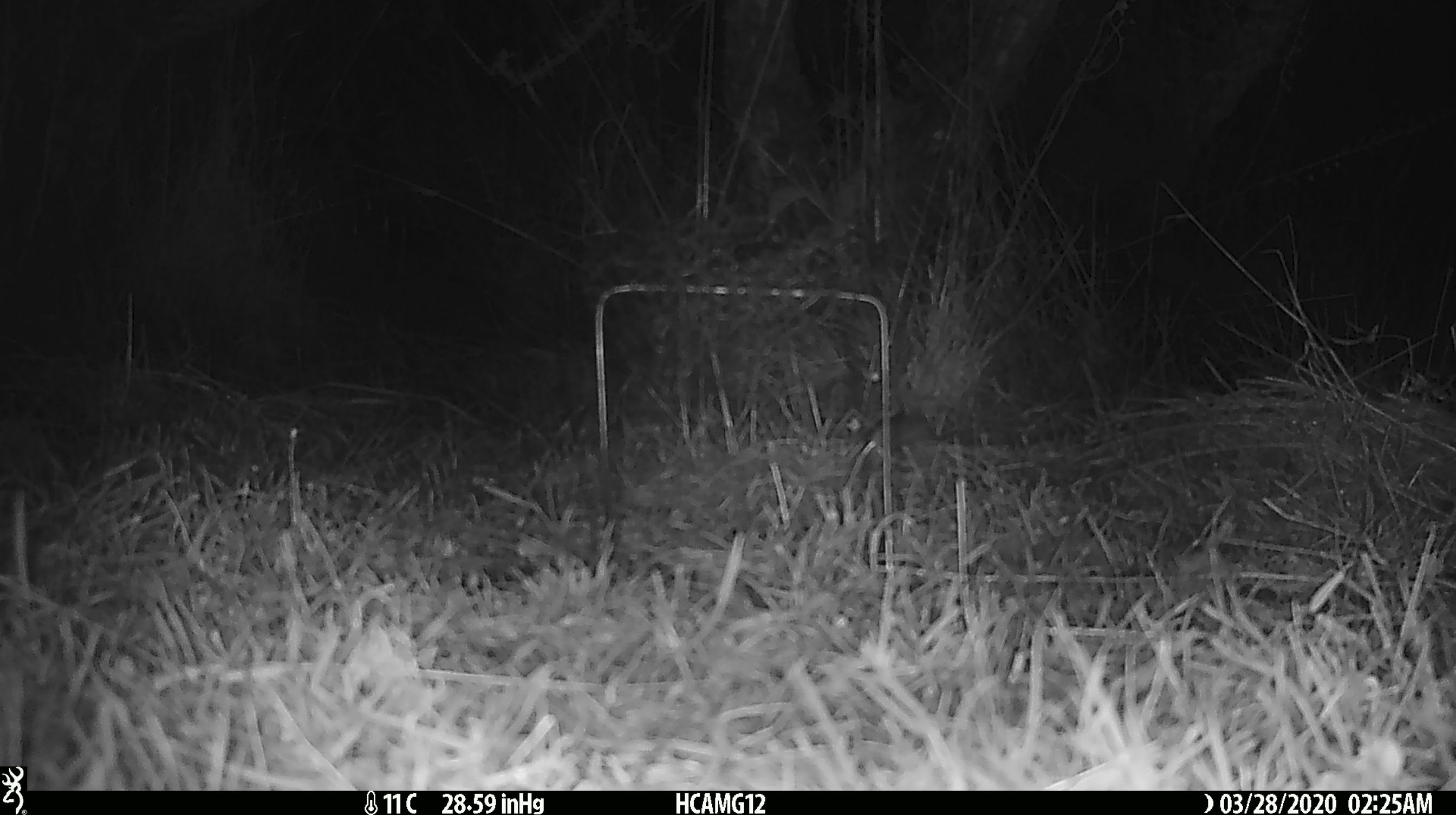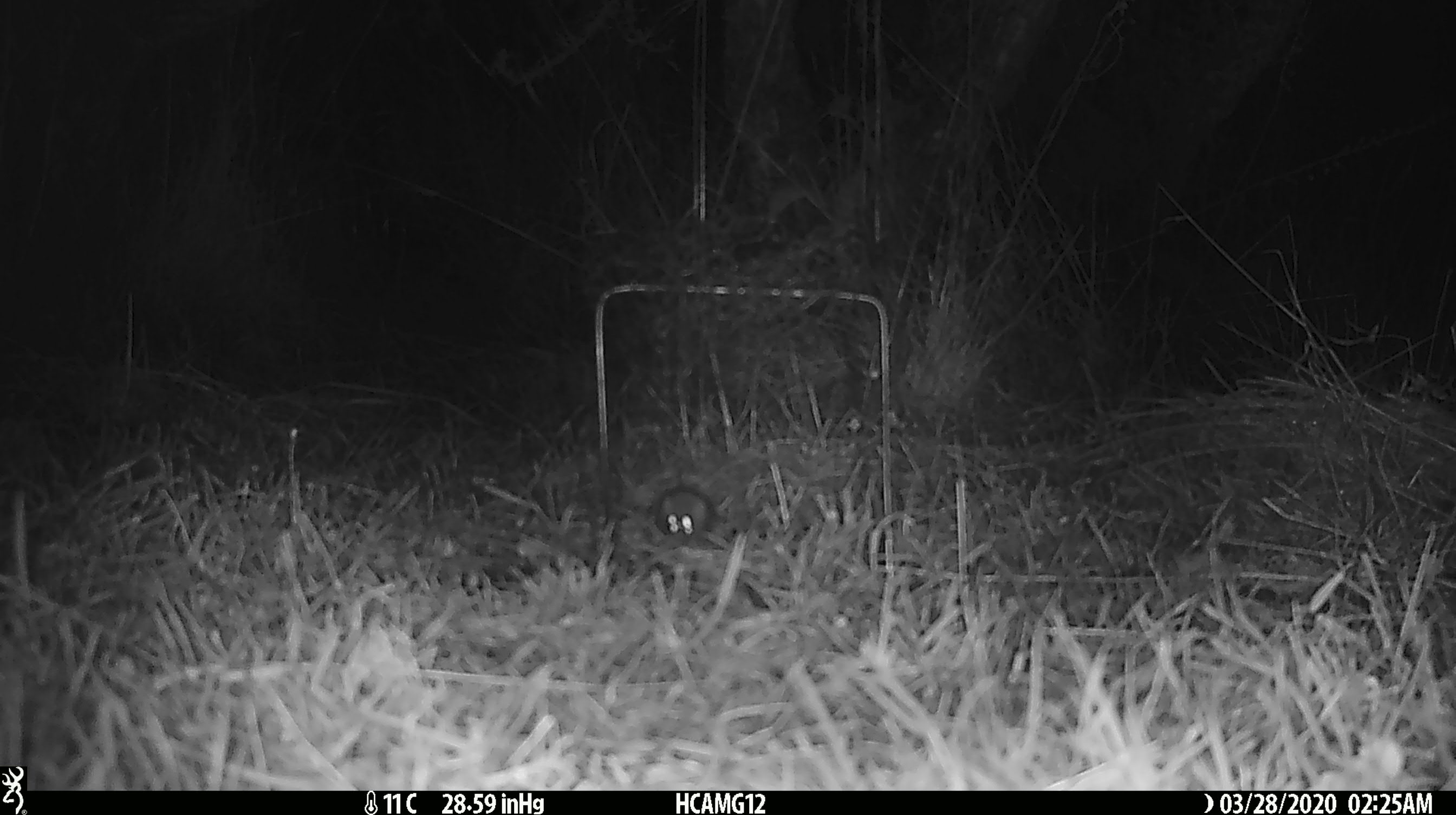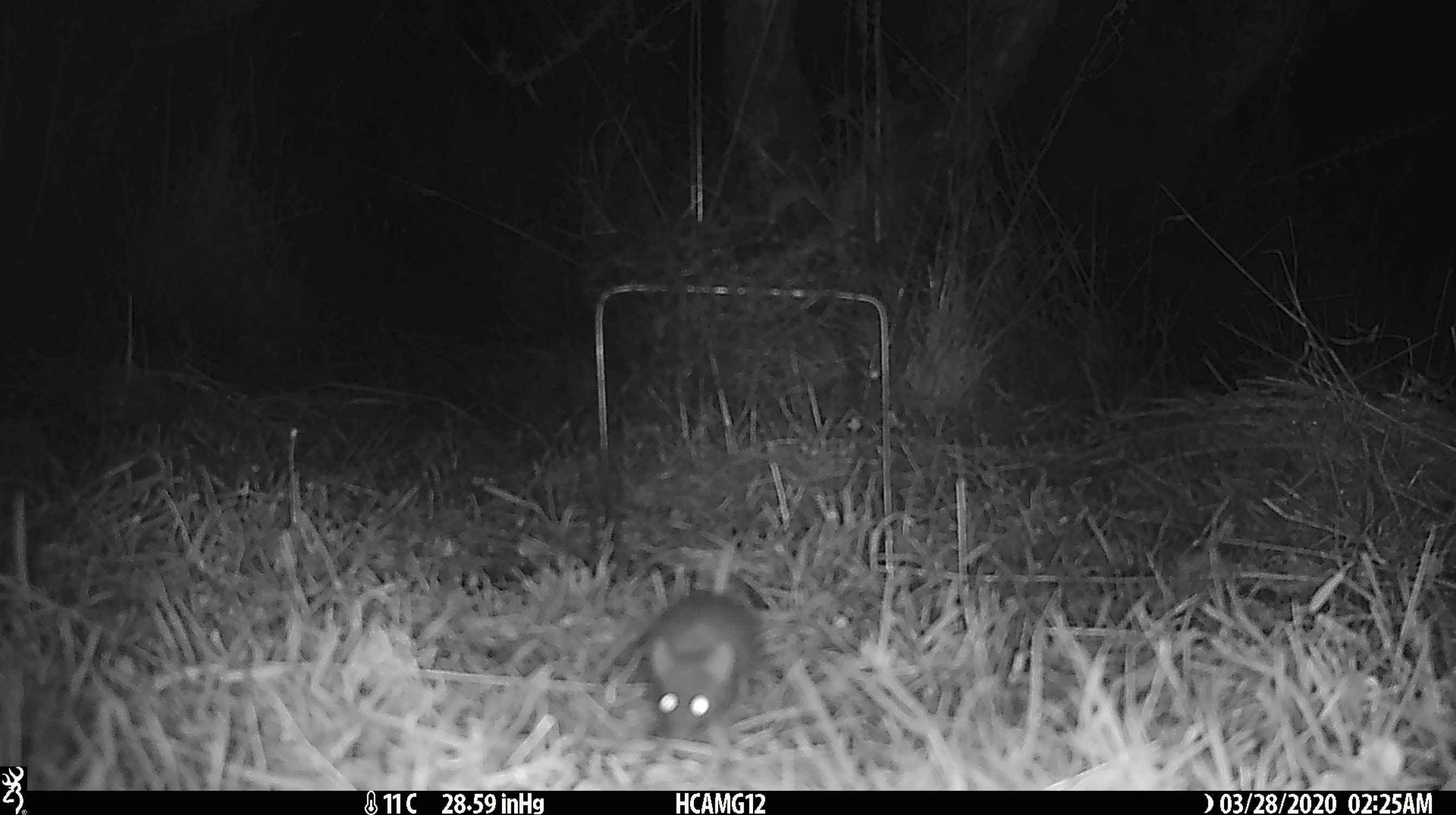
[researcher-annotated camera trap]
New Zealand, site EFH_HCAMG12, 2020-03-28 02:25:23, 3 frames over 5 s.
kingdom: Animalia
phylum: Chordata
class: Mammalia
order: Rodentia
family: Muridae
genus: Mus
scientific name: Mus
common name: mouse